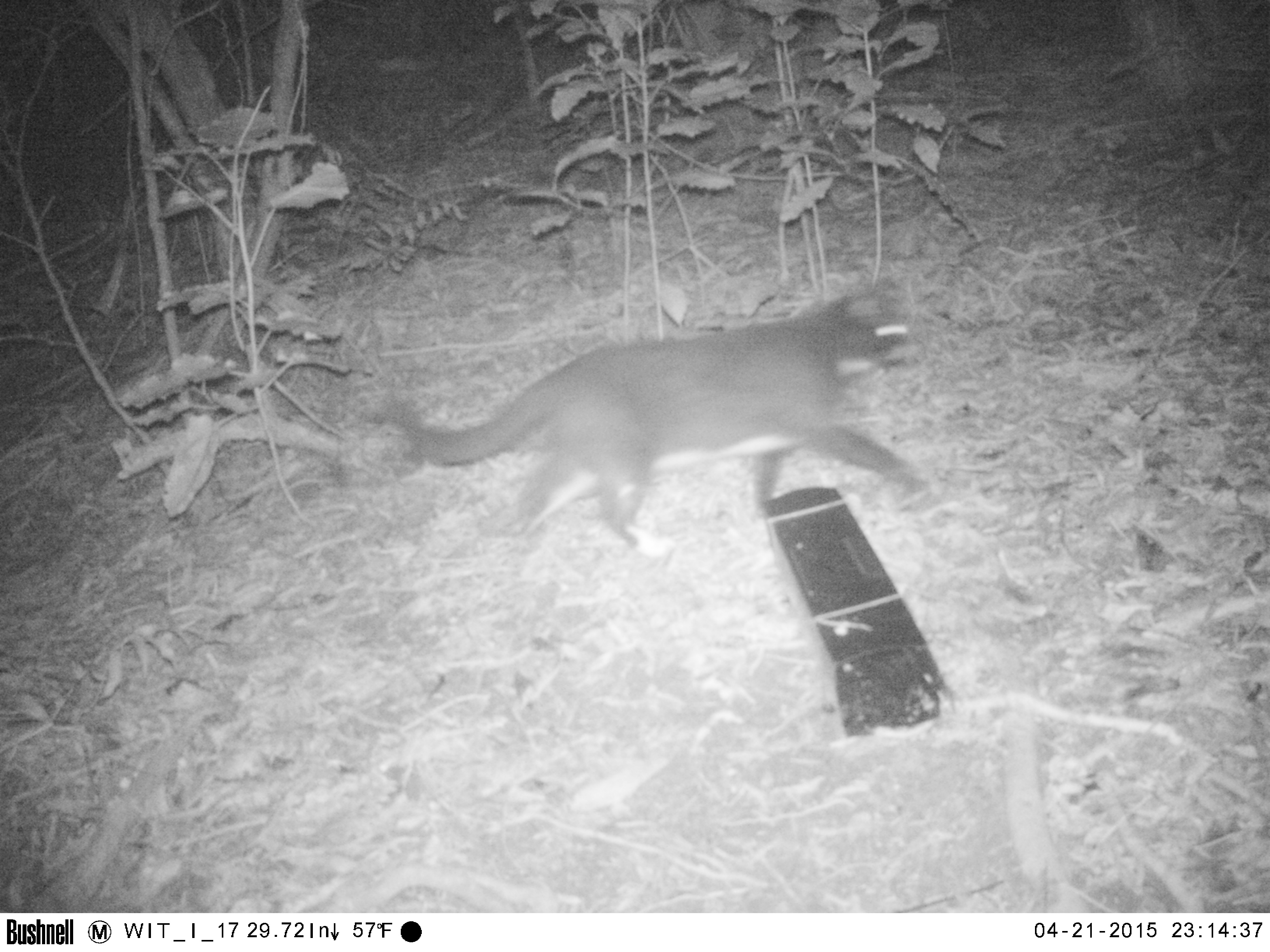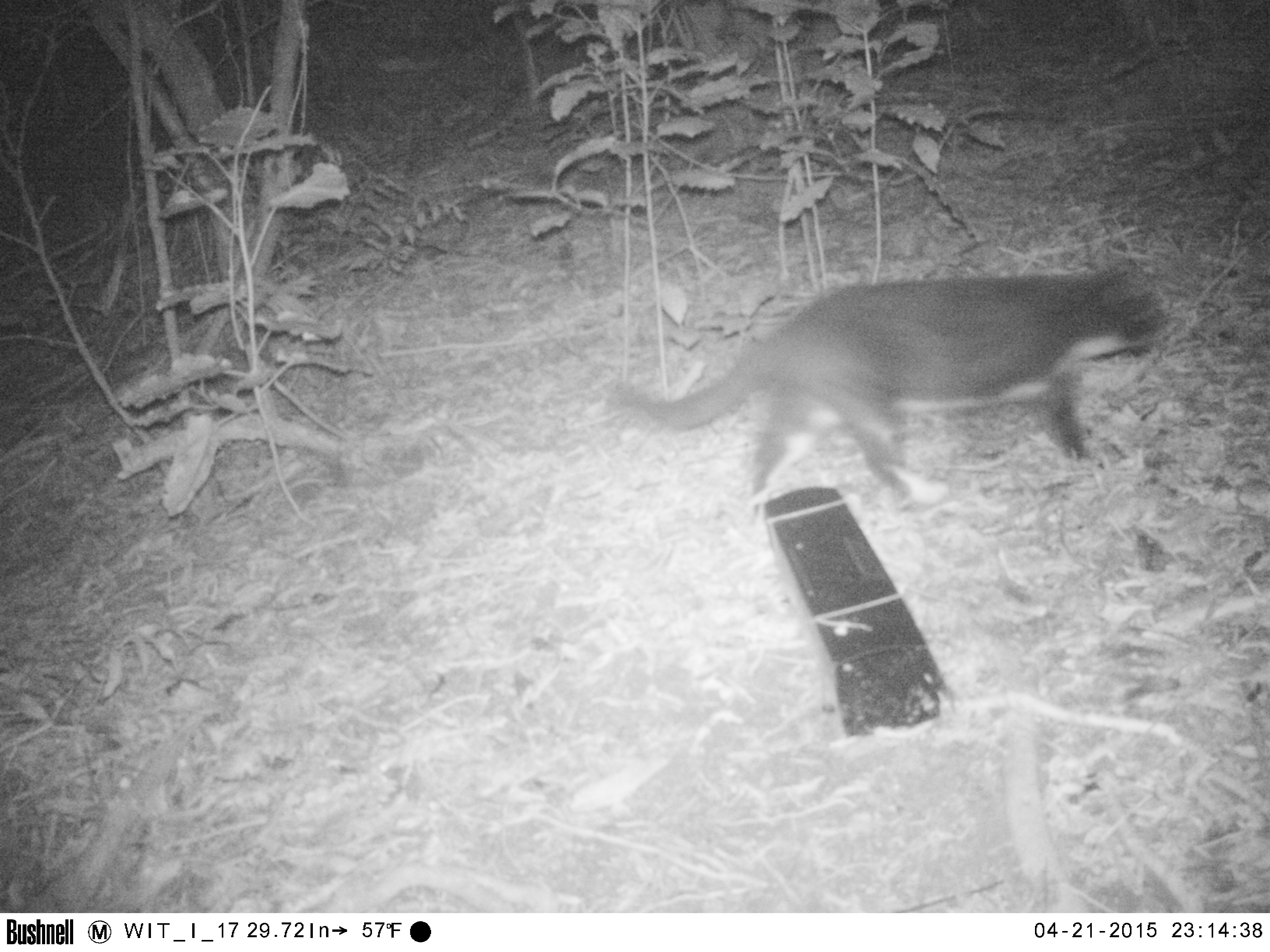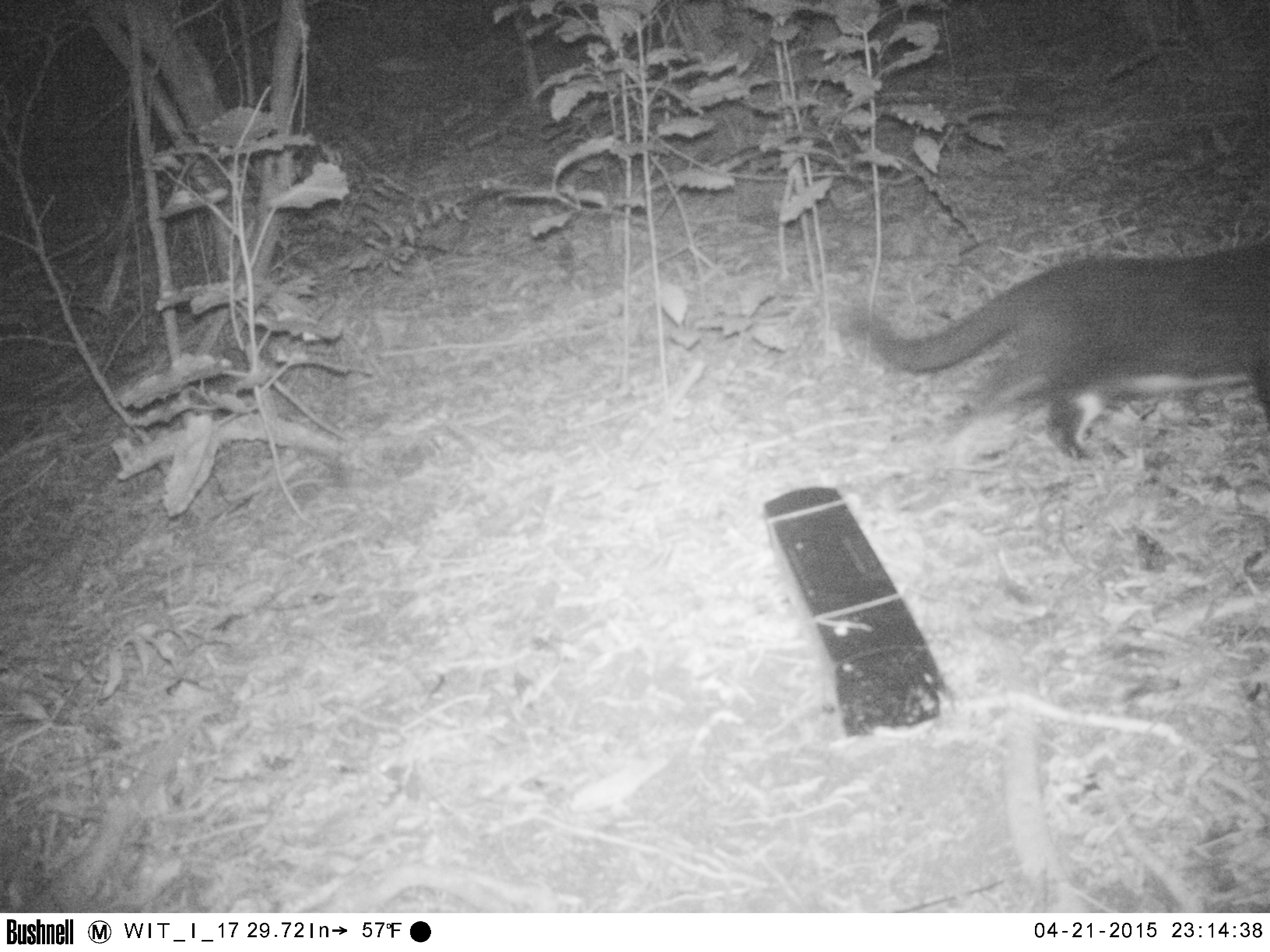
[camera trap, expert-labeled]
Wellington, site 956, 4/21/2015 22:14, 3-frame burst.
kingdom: Animalia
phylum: Chordata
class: Mammalia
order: Carnivora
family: Felidae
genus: Felis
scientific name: Felis catus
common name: cat